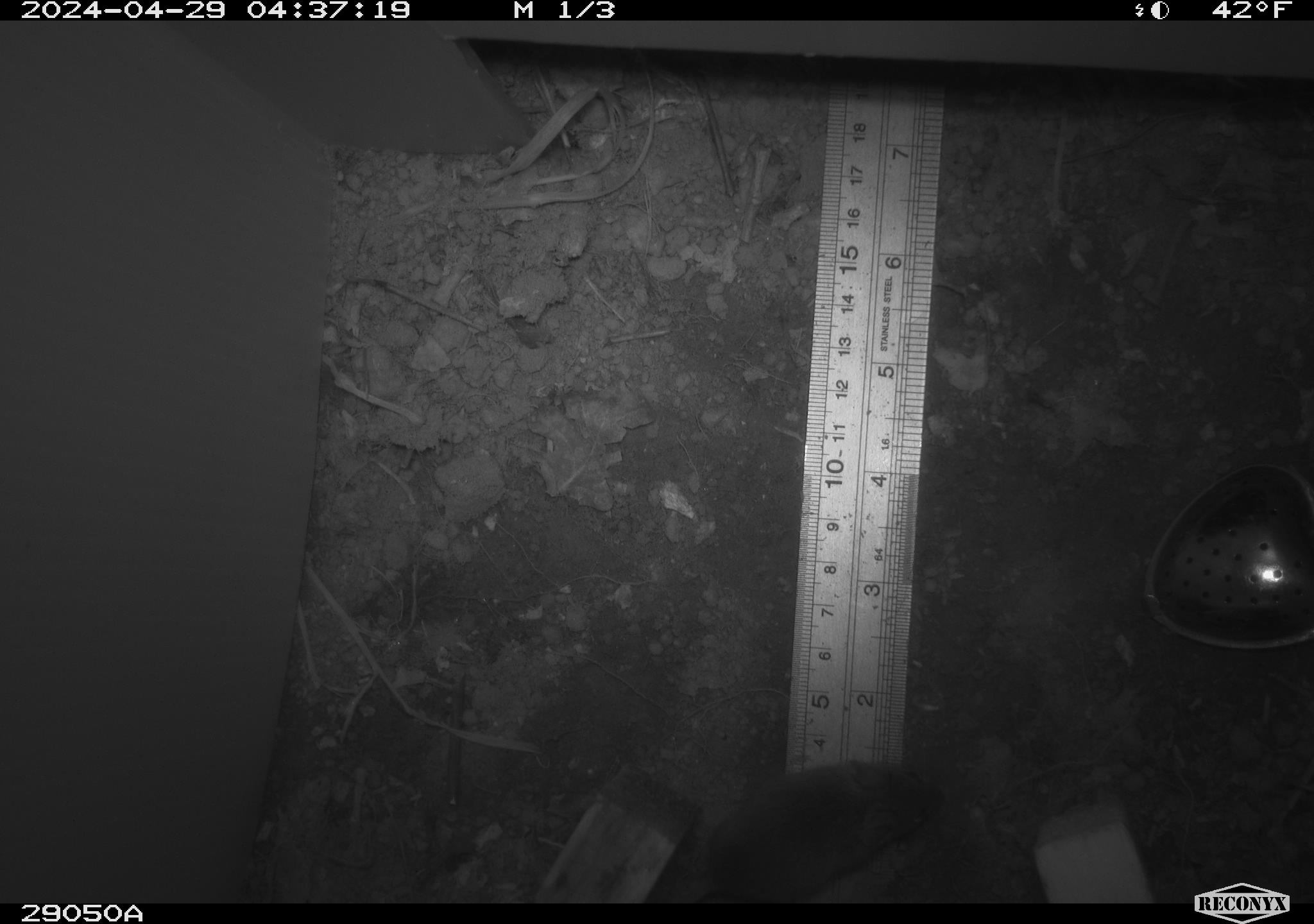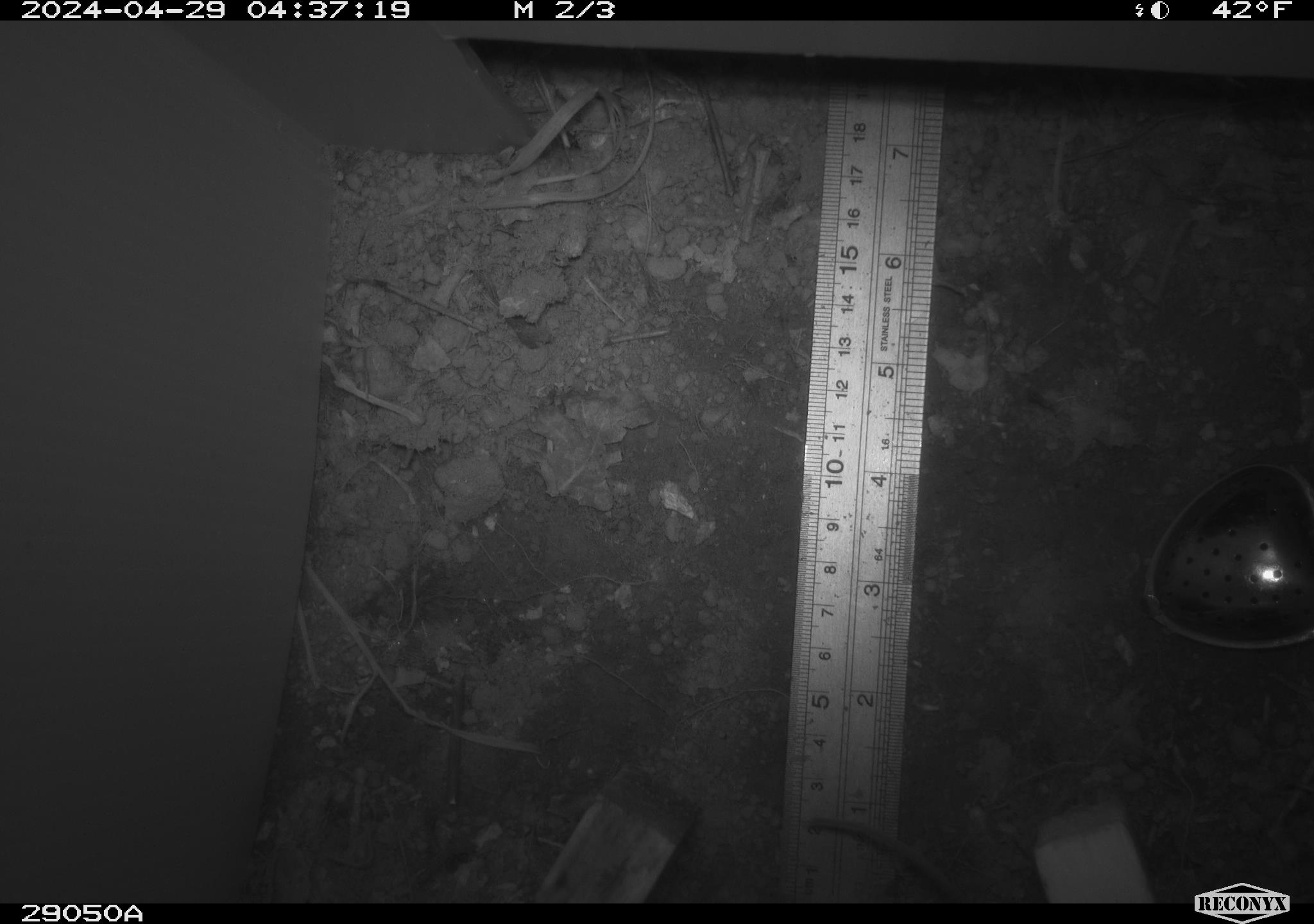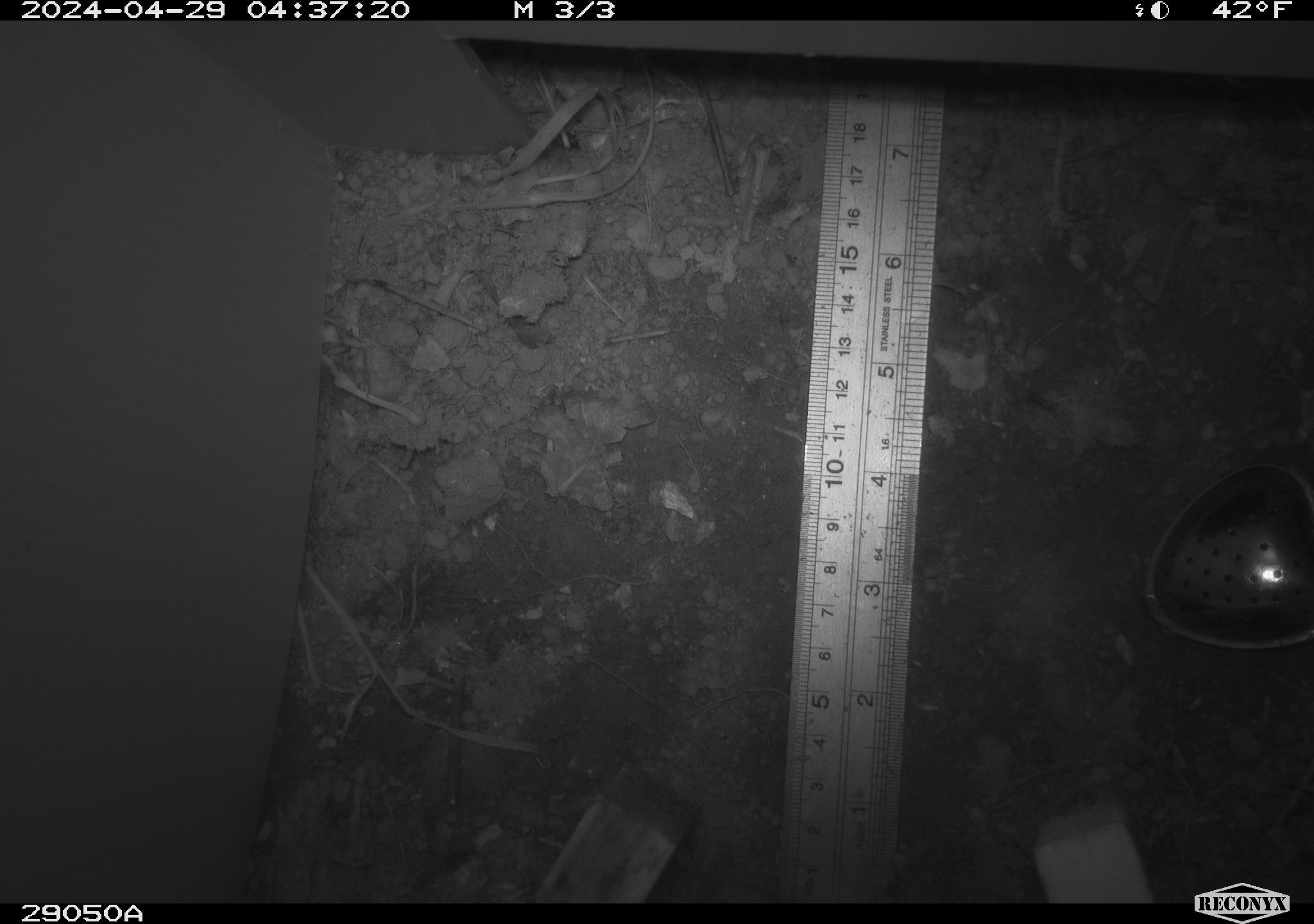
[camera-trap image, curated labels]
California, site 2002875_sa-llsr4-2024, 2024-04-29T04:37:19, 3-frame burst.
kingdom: Animalia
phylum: Chordata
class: Mammalia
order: Rodentia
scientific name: Rodentia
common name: mouse species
Mouse species (Rodentia).